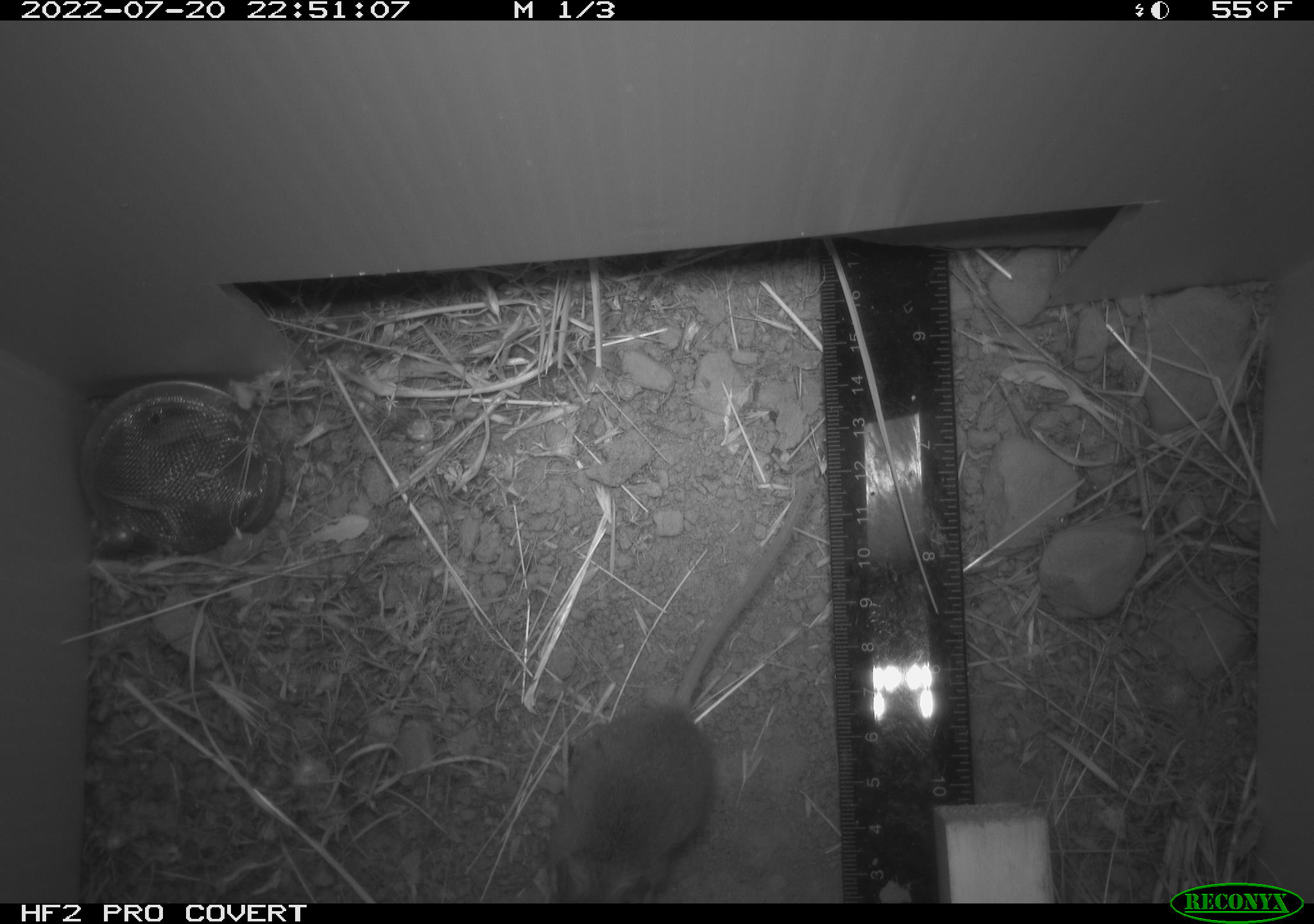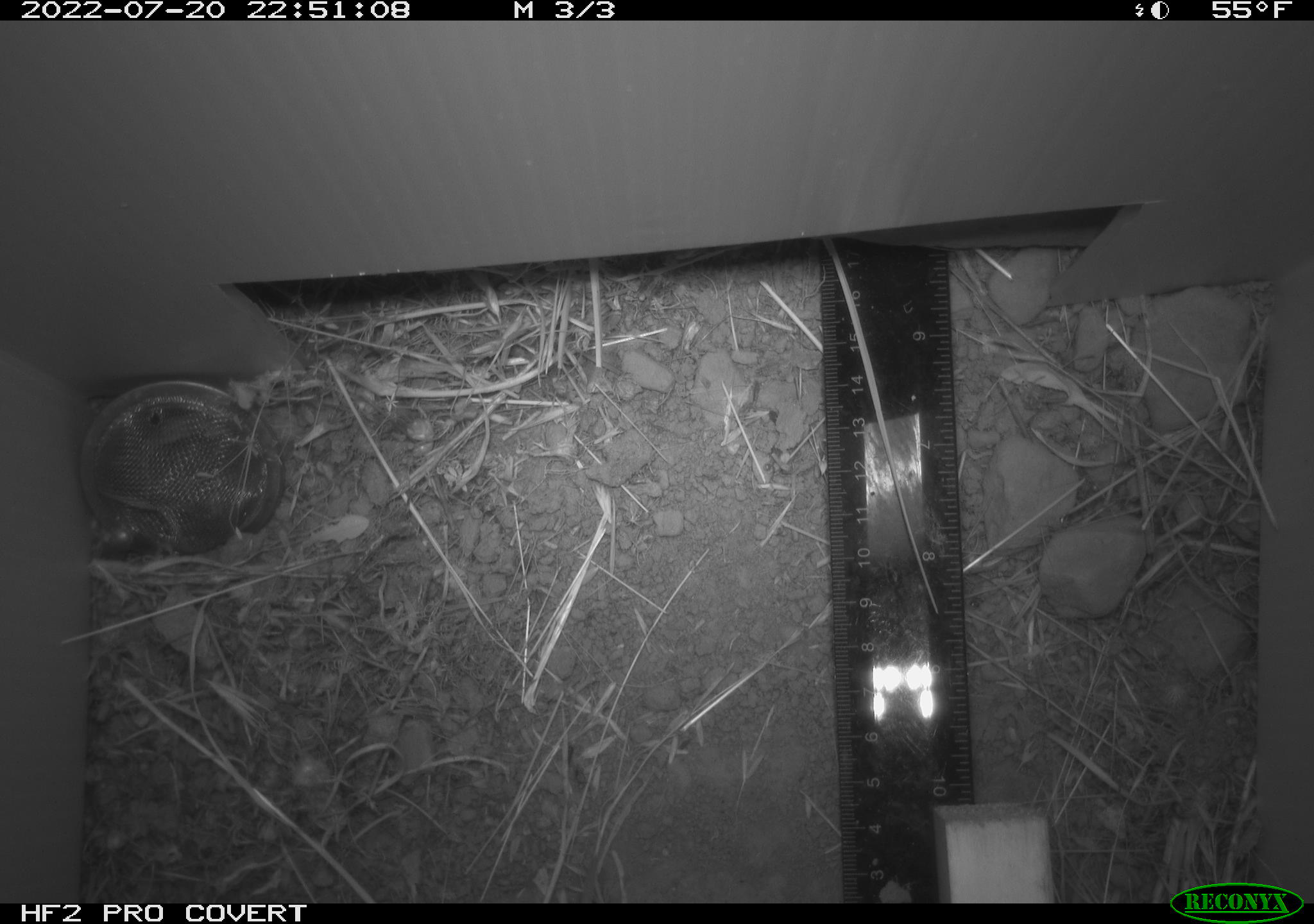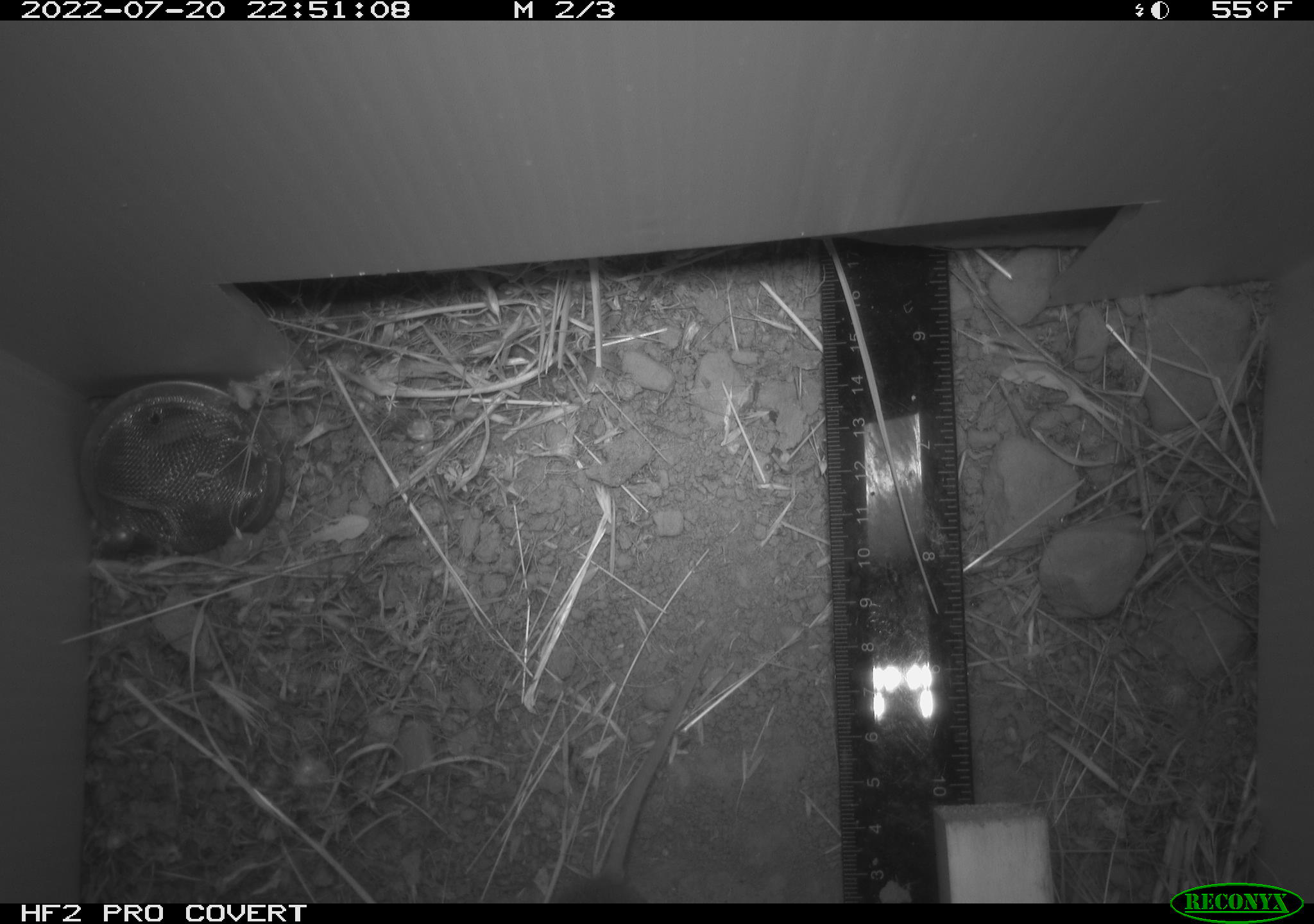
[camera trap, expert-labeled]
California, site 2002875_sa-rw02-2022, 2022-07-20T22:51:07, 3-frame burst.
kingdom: Animalia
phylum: Chordata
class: Mammalia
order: Rodentia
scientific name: Rodentia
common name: mouse species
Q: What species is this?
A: Mouse species (Rodentia).